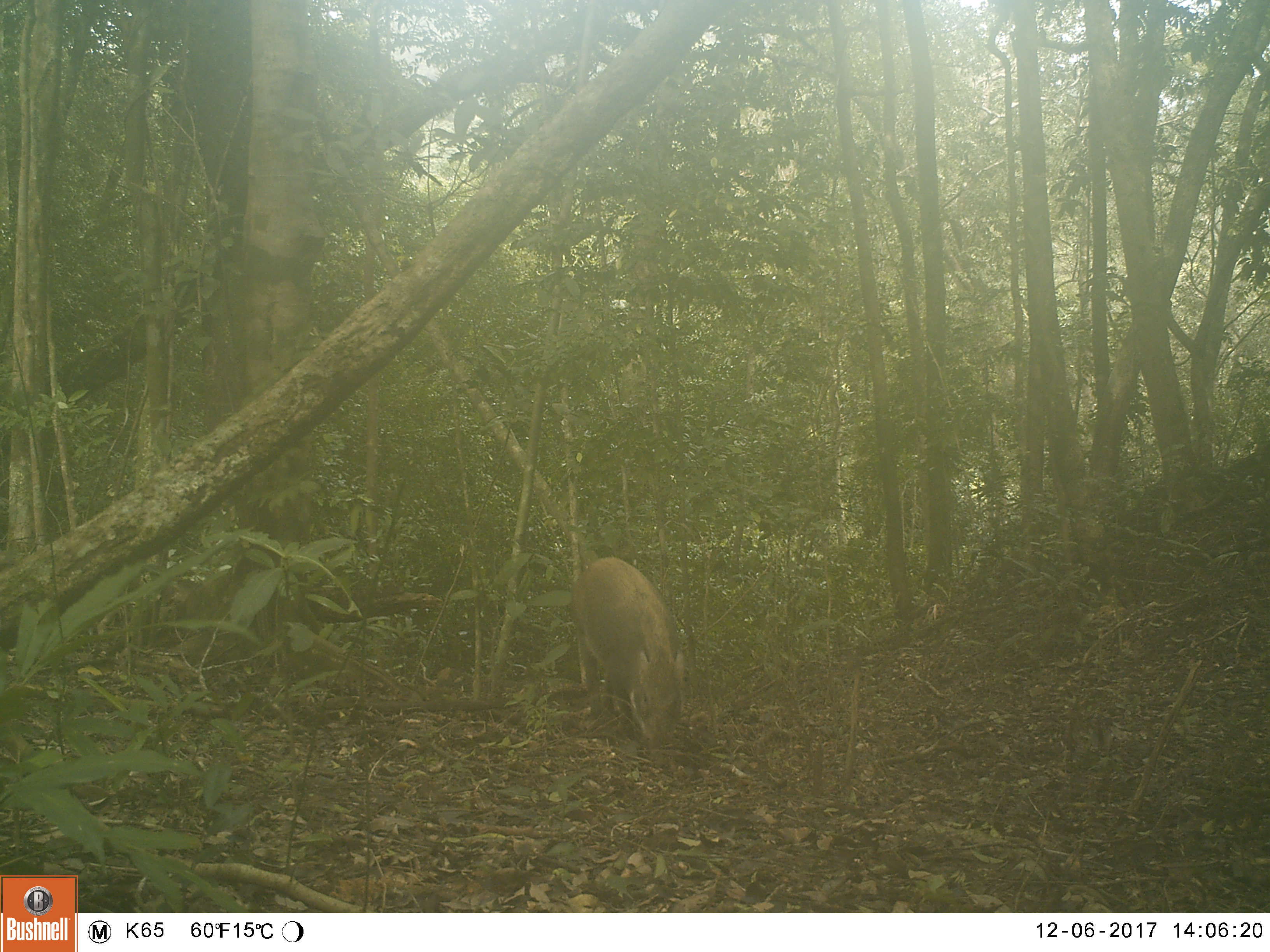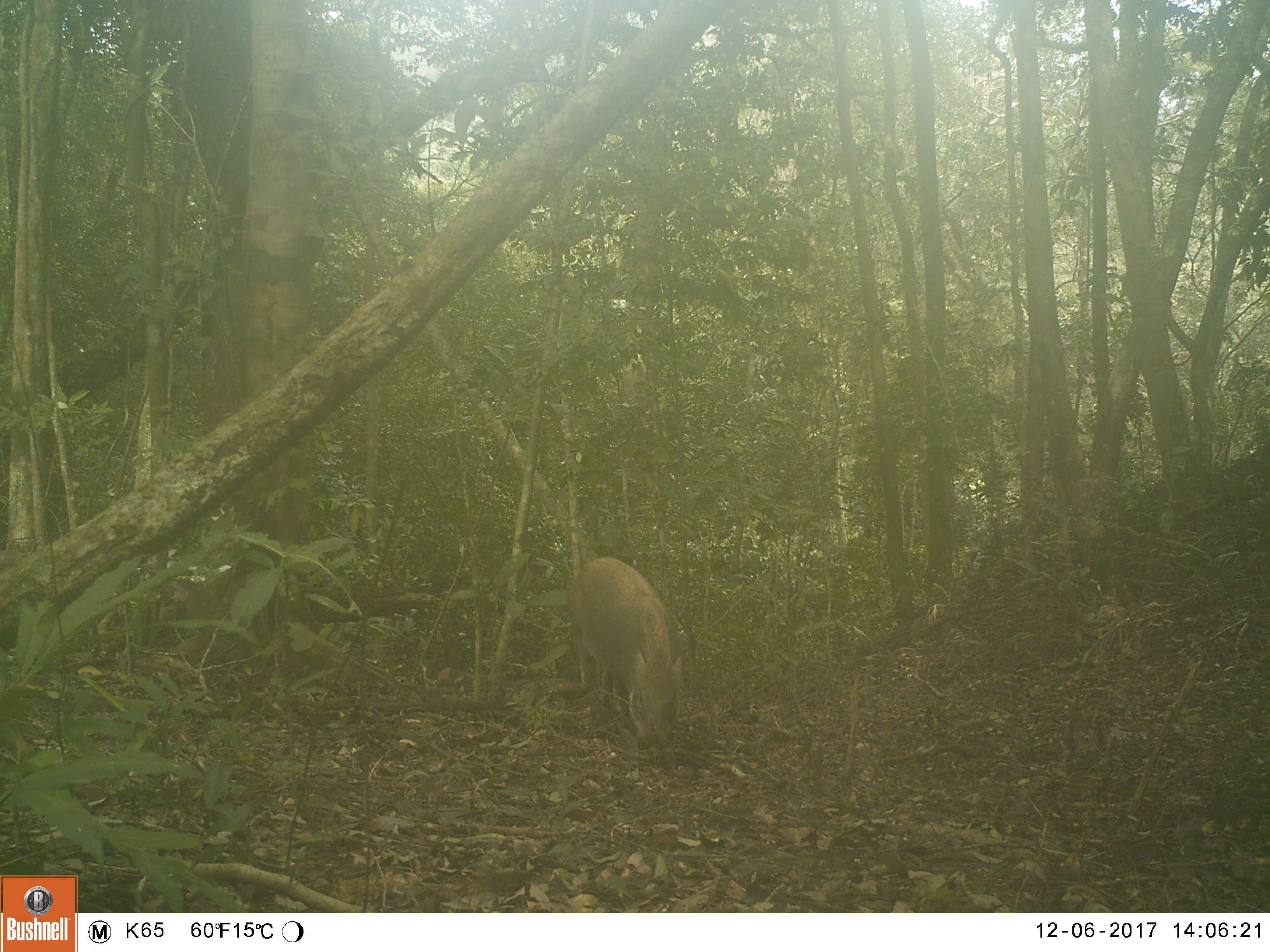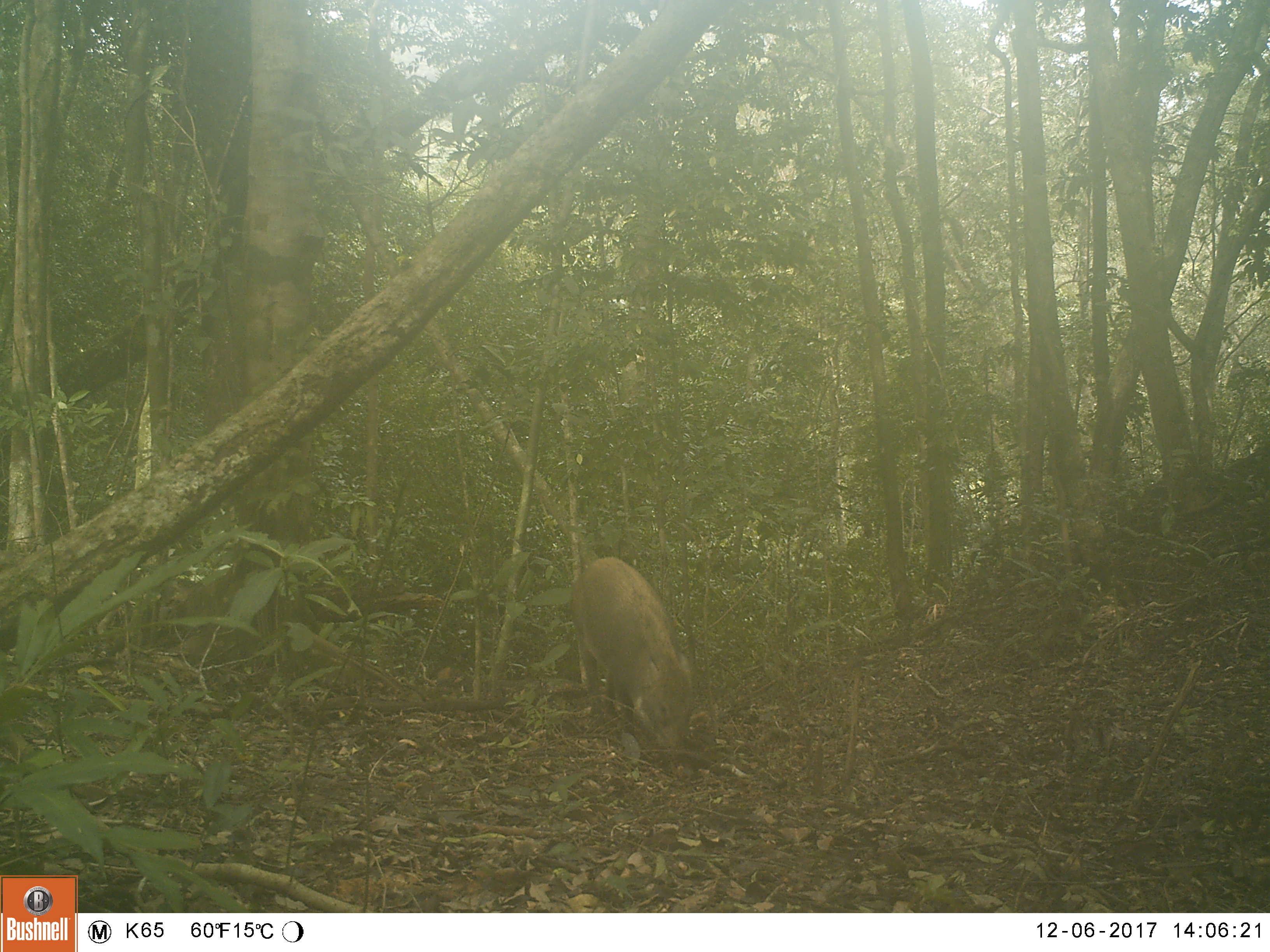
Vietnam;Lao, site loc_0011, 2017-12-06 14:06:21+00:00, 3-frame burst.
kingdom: Animalia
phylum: Chordata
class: Mammalia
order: Artiodactyla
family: Suidae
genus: Sus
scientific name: Sus scrofa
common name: eurasian wild pig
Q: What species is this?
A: Eurasian wild pig (Sus scrofa).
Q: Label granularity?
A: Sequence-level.